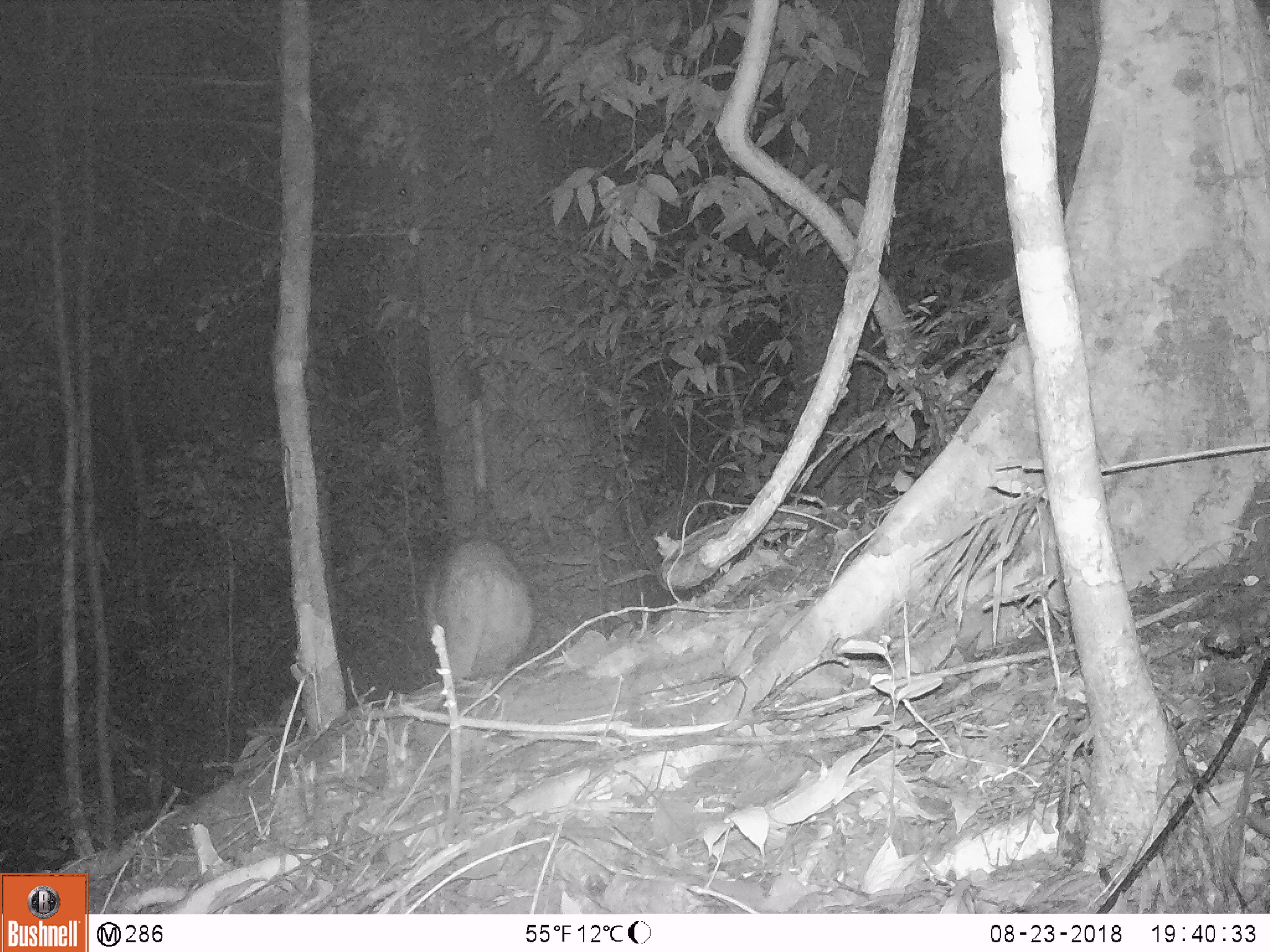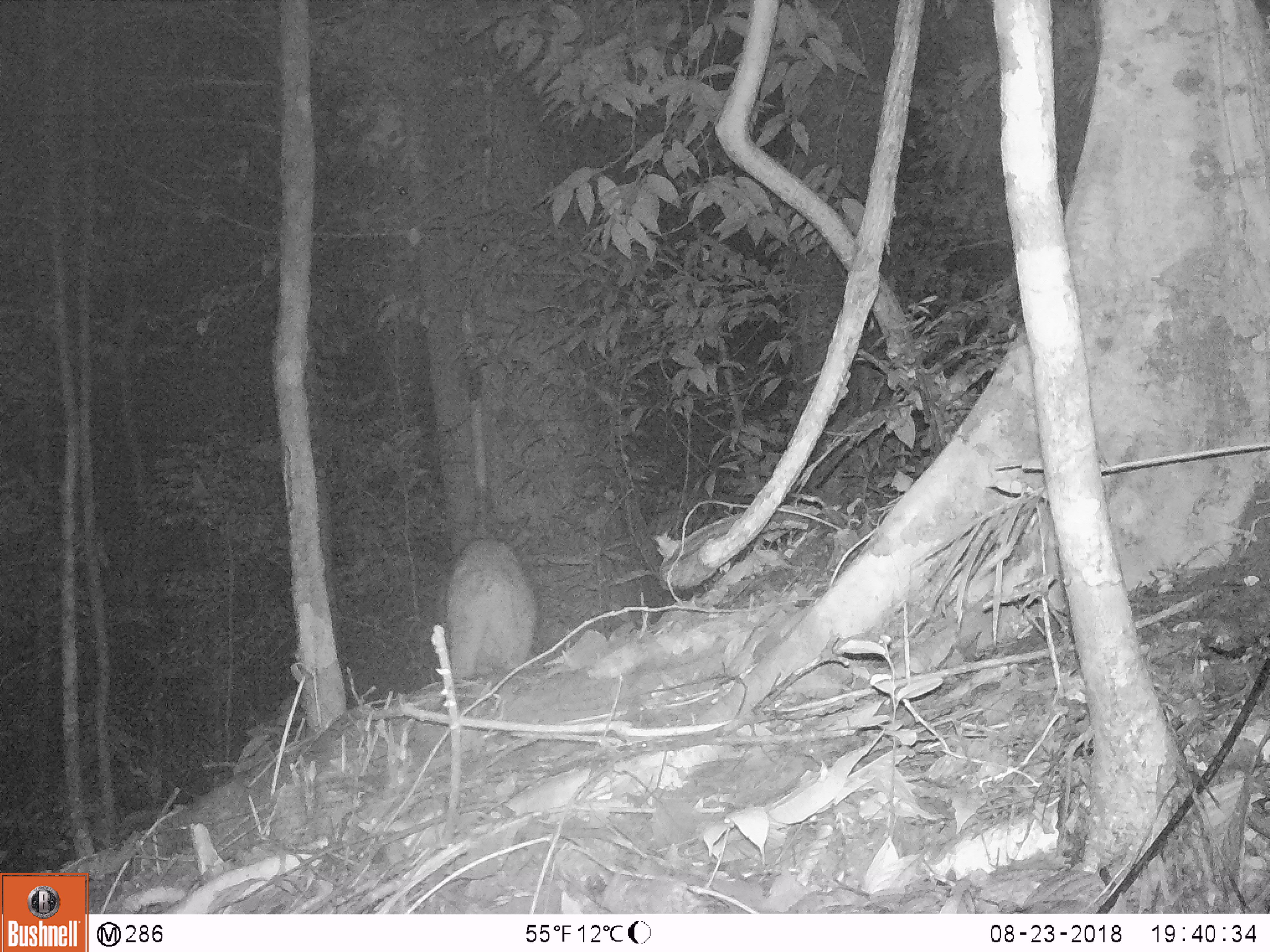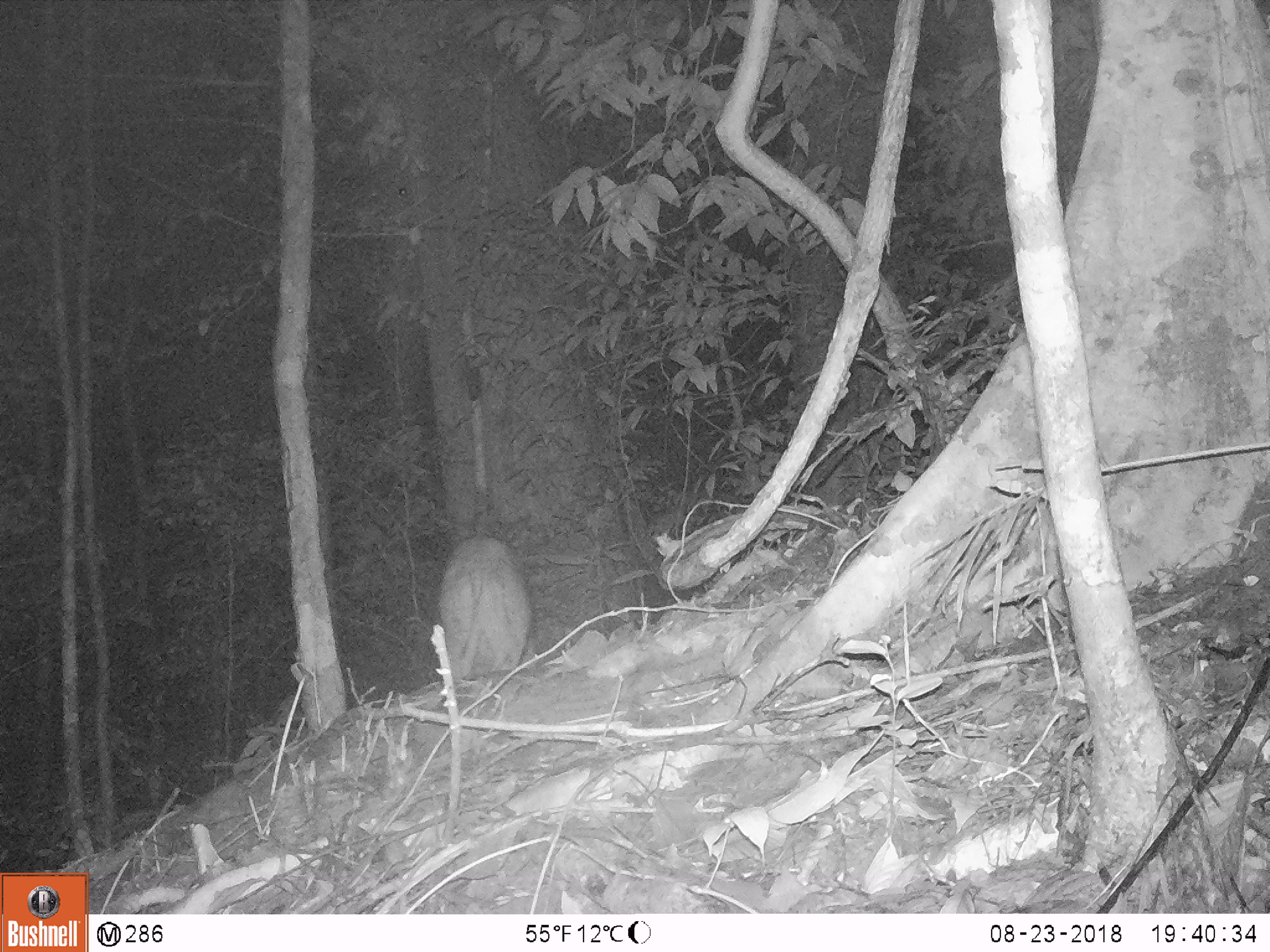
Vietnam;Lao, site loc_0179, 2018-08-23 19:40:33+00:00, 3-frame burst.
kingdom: Animalia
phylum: Chordata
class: Mammalia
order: Artiodactyla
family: Suidae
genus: Sus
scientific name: Sus scrofa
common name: eurasian wild pig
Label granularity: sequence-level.